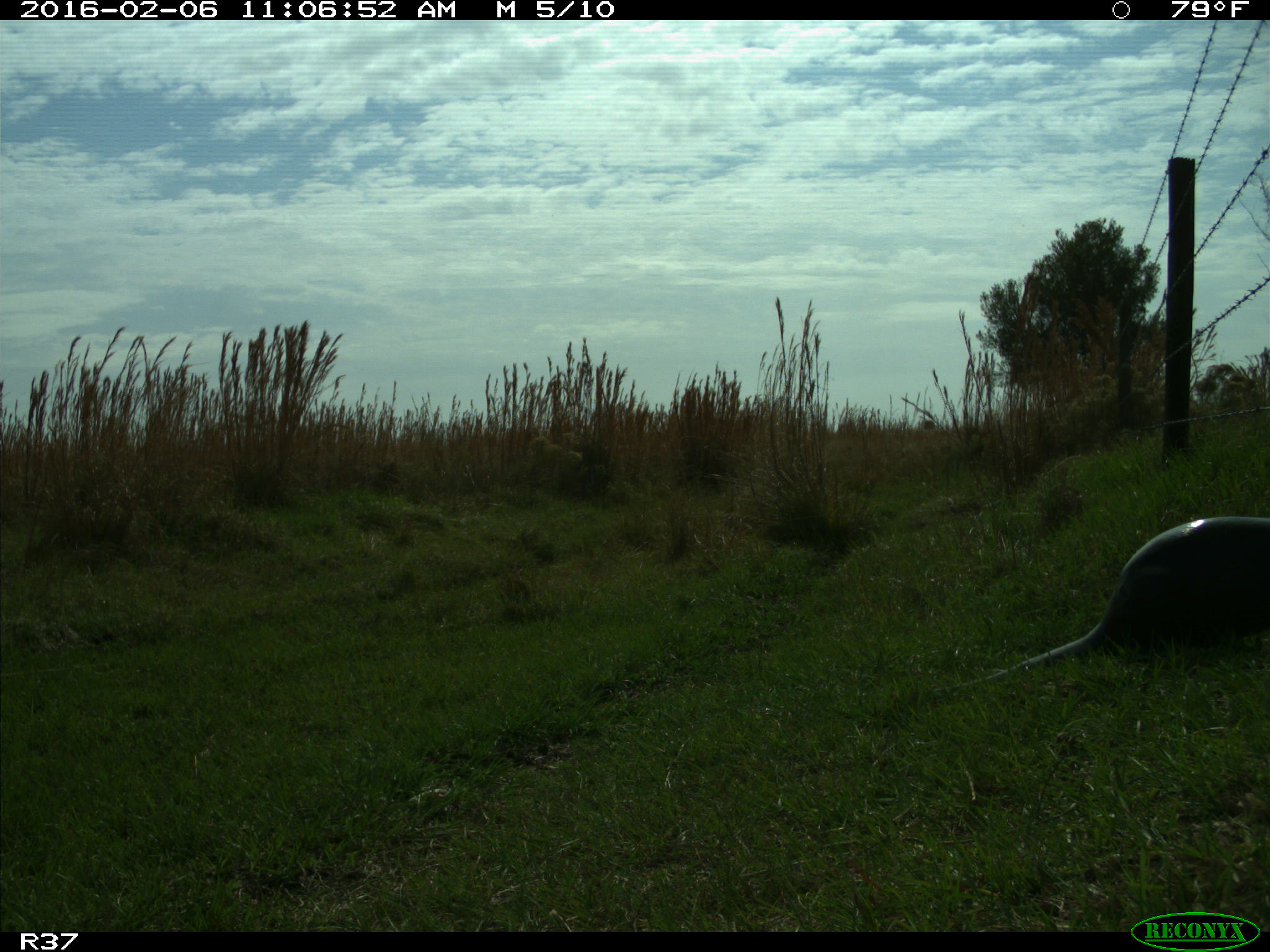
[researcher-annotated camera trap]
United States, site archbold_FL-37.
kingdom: Animalia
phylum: Chordata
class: Mammalia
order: Carnivora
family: Mustelidae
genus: Lontra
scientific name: Lontra canadensis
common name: north american river otter